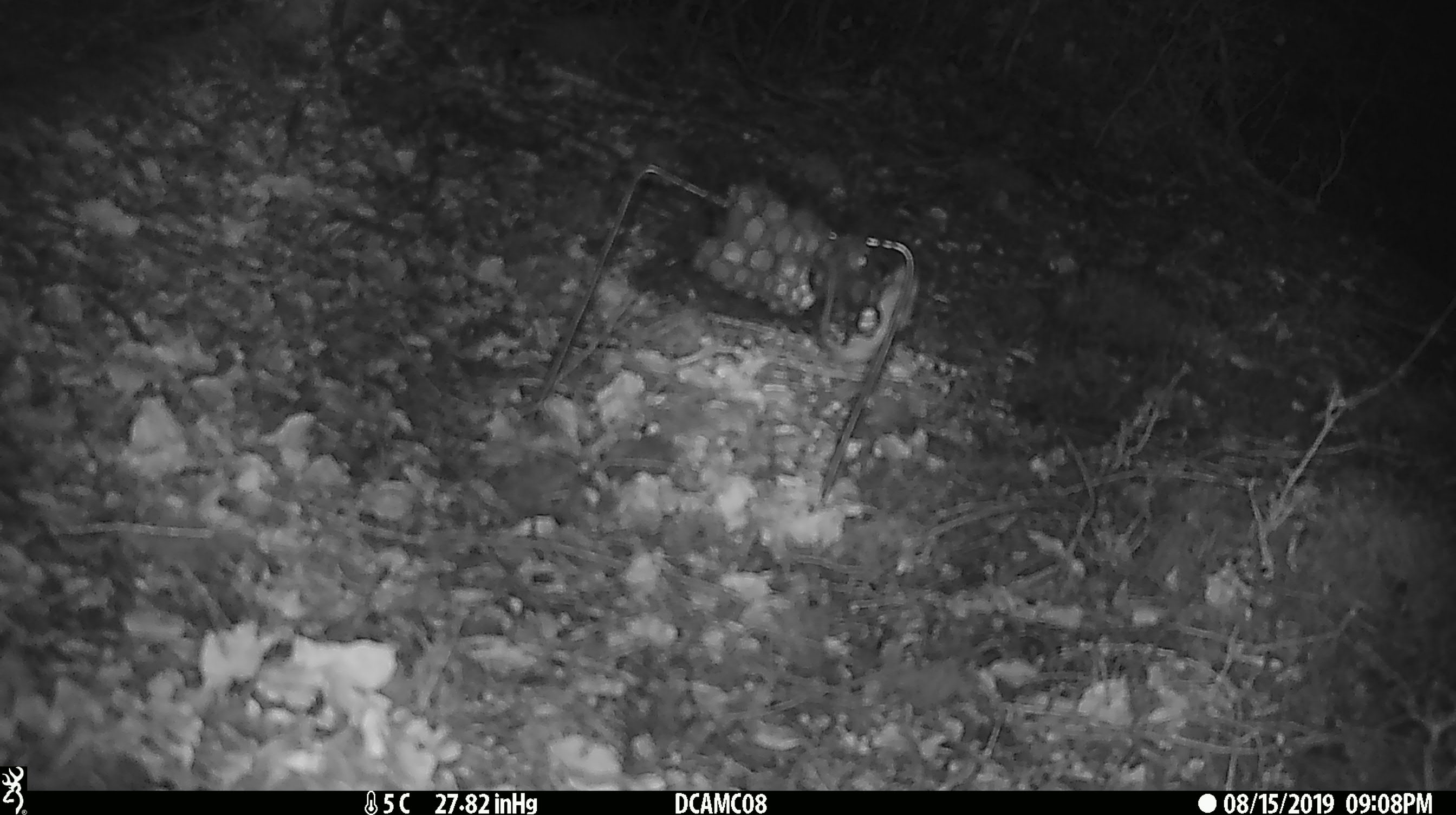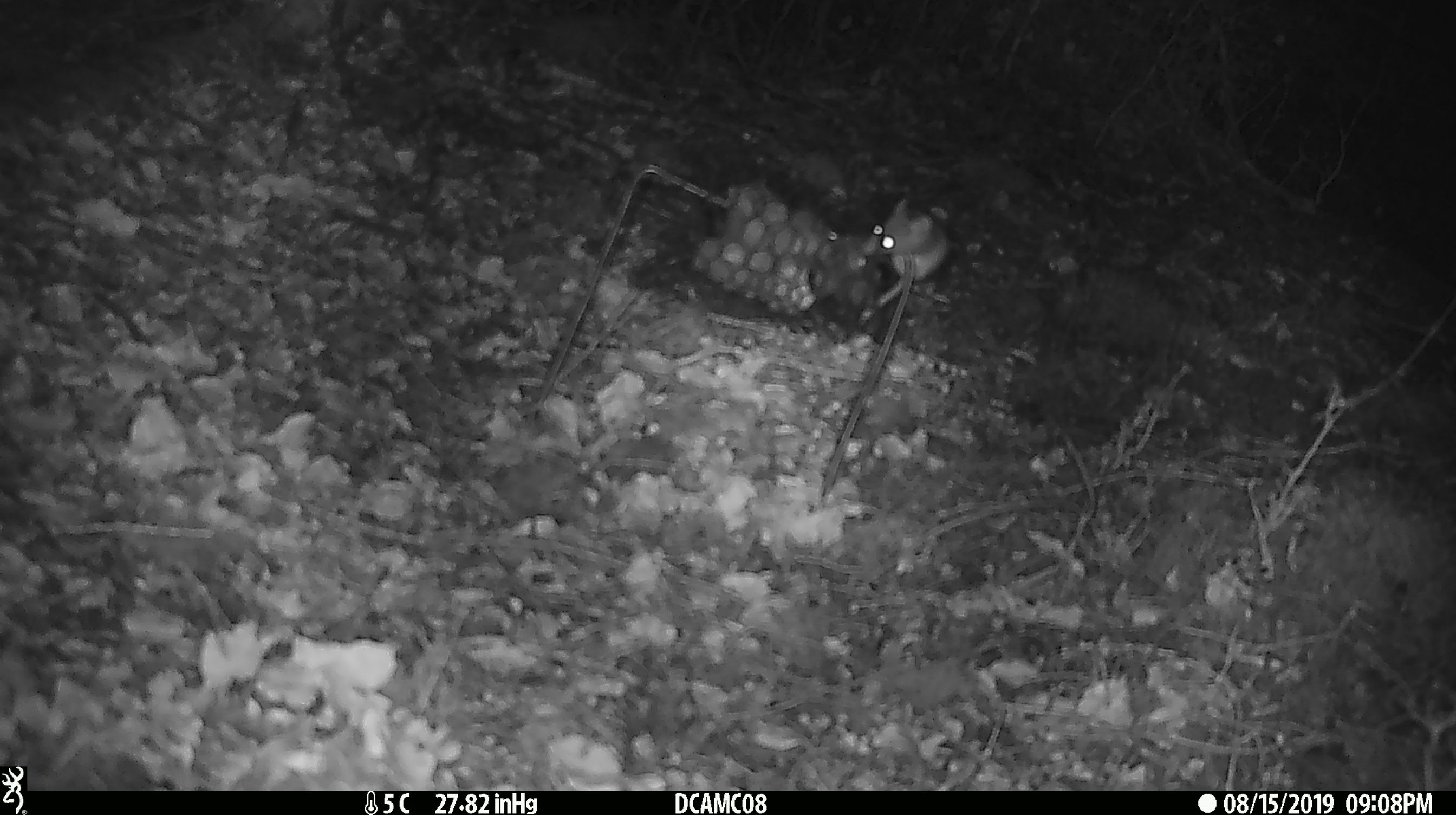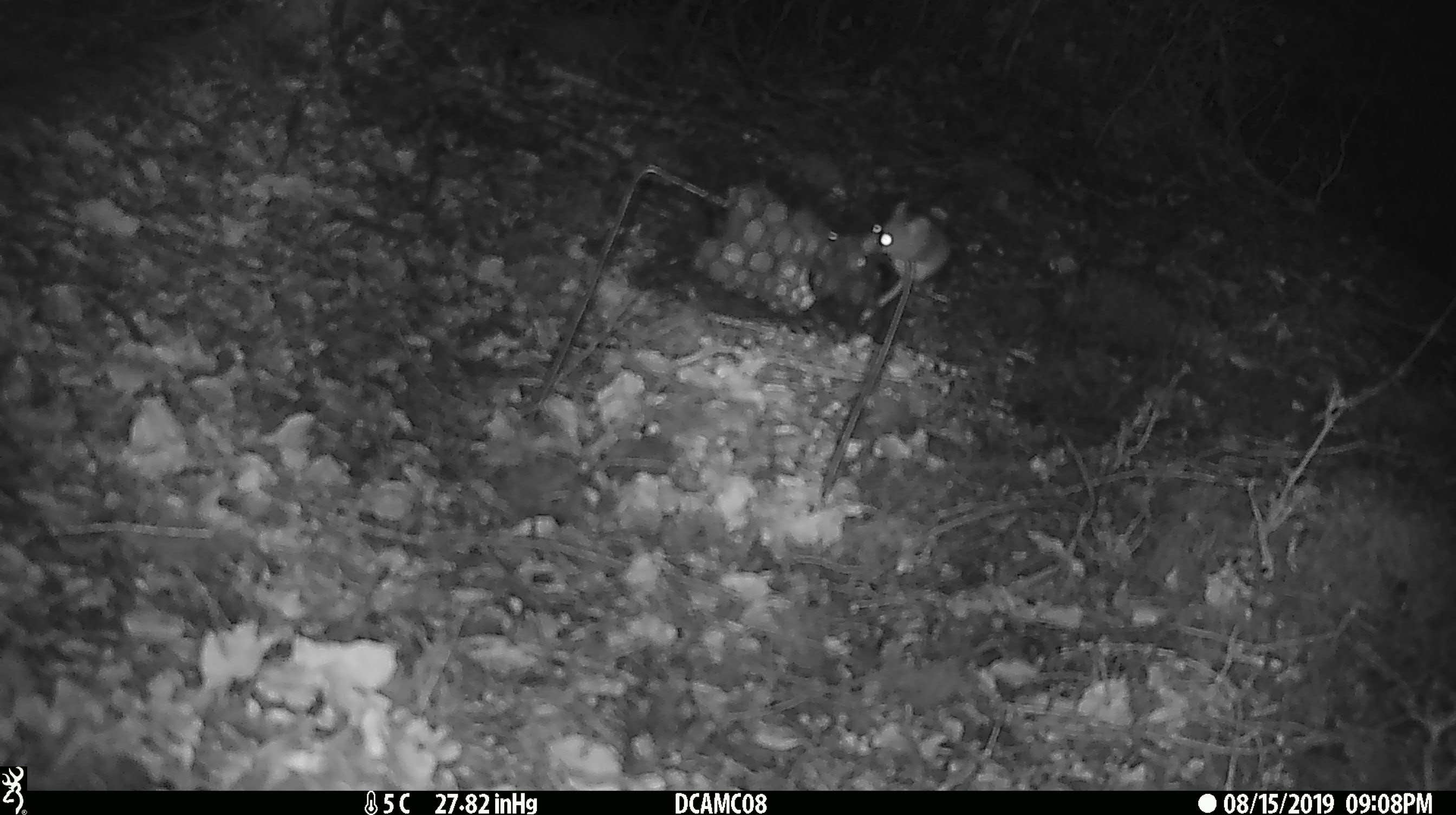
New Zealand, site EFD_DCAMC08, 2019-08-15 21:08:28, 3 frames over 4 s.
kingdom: Animalia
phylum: Chordata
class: Mammalia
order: Rodentia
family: Muridae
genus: Mus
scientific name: Mus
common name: mouse